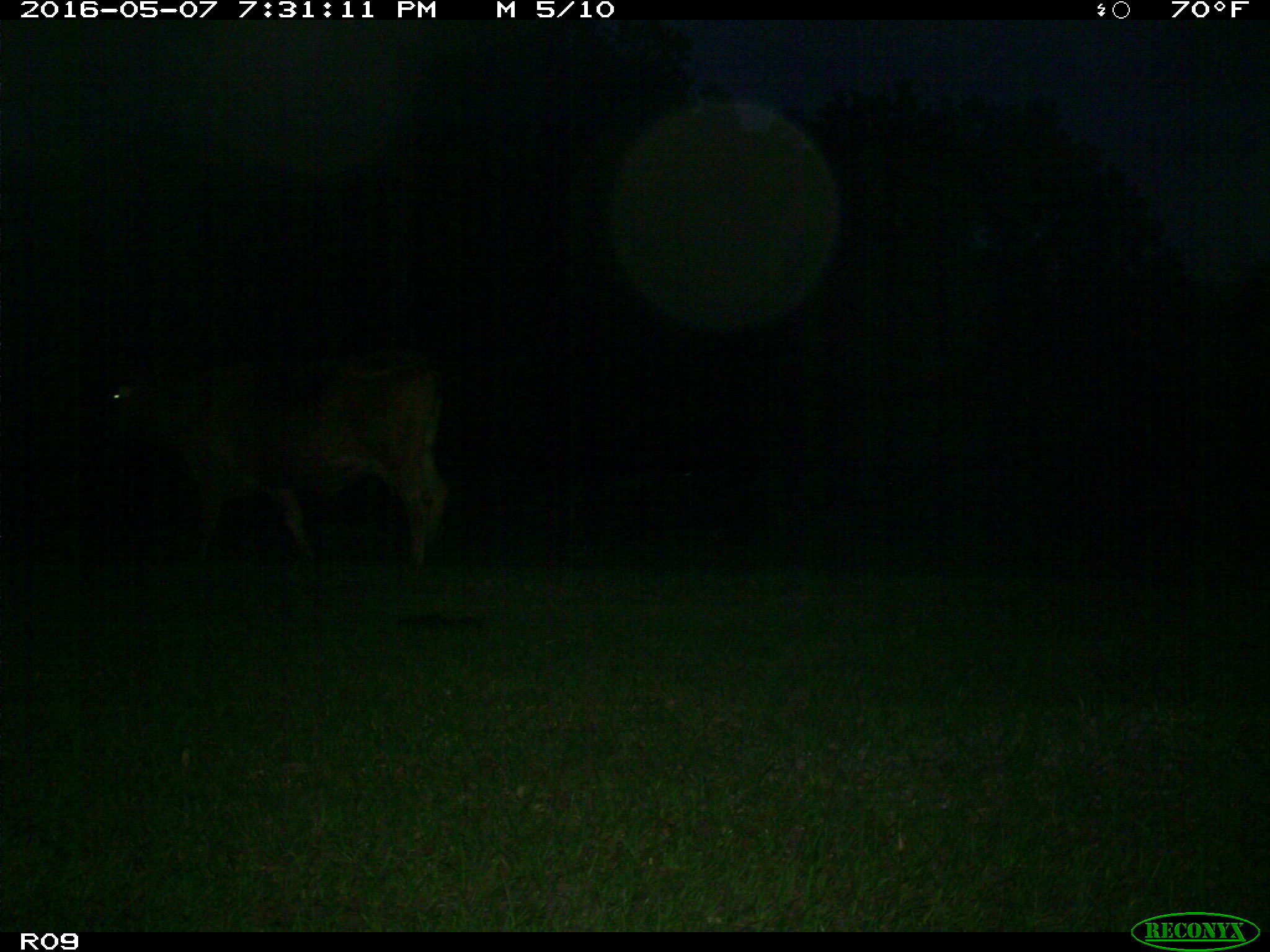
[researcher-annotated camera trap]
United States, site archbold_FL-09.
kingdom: Animalia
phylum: Chordata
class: Mammalia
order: Artiodactyla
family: Bovidae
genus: Bos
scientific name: Bos taurus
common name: domestic cow